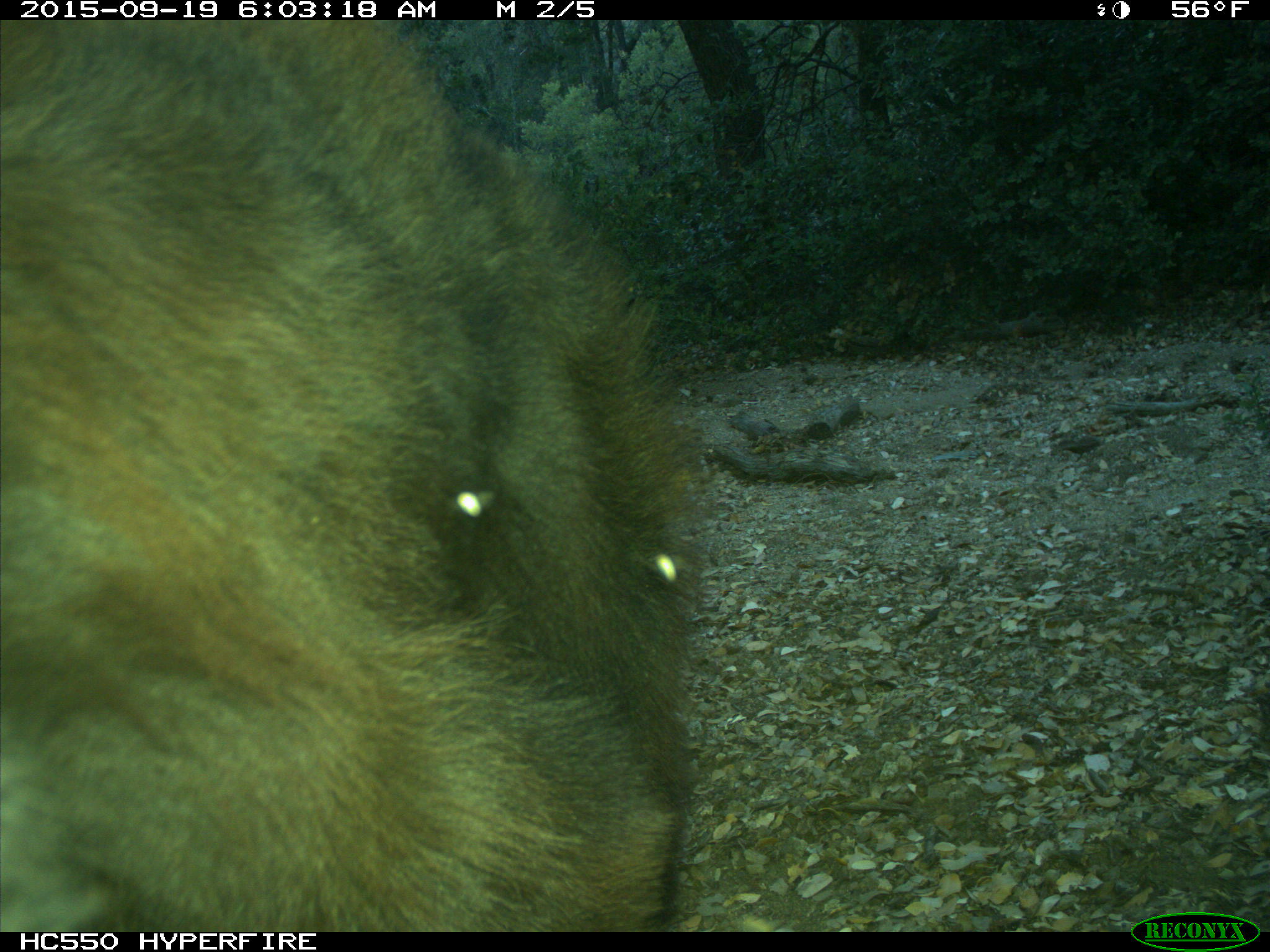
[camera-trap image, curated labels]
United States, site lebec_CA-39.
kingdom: Animalia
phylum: Chordata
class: Mammalia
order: Carnivora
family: Ursidae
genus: Ursus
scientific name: Ursus americanus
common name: american black bear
Ursus americanus (american black bear).